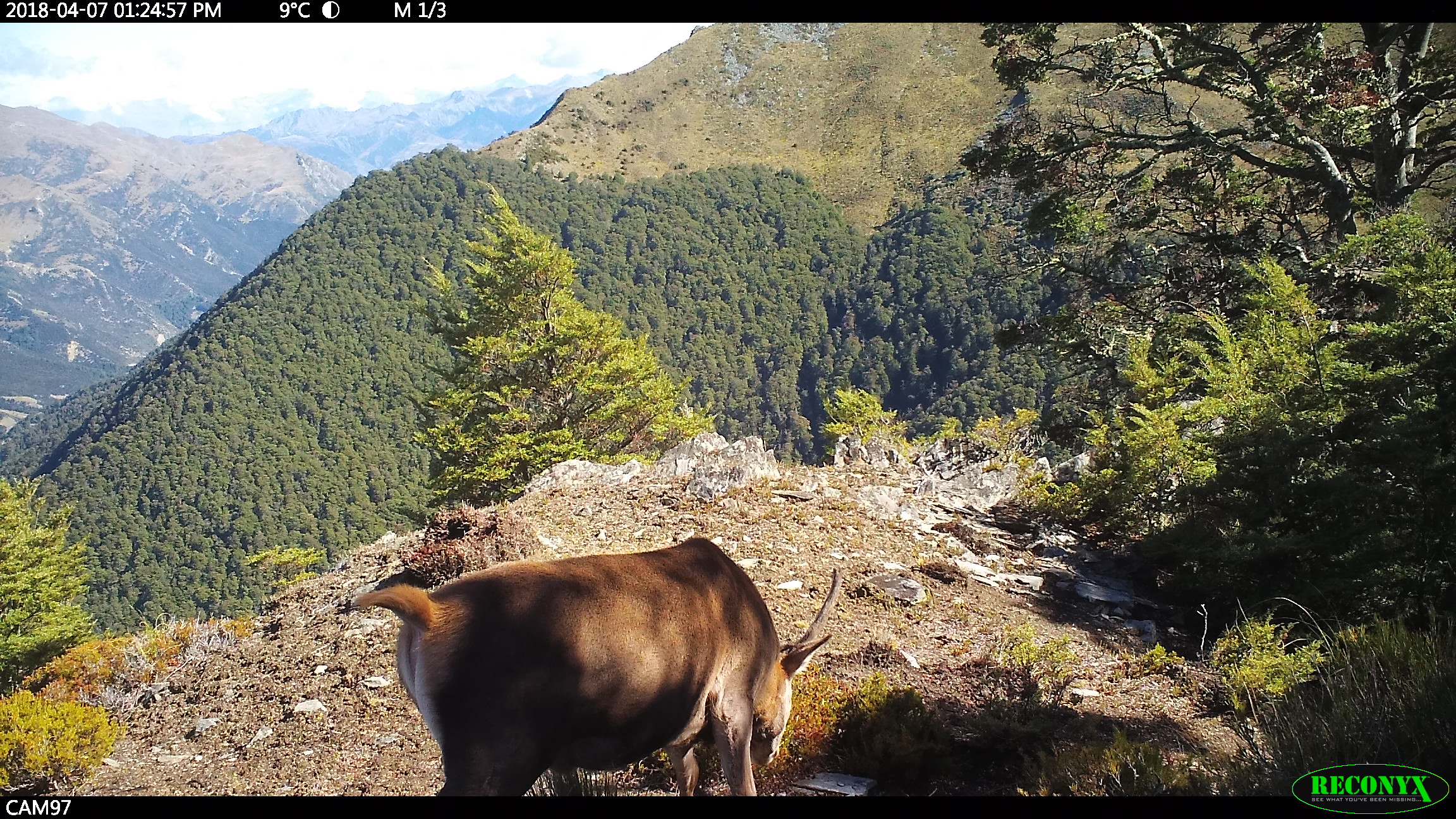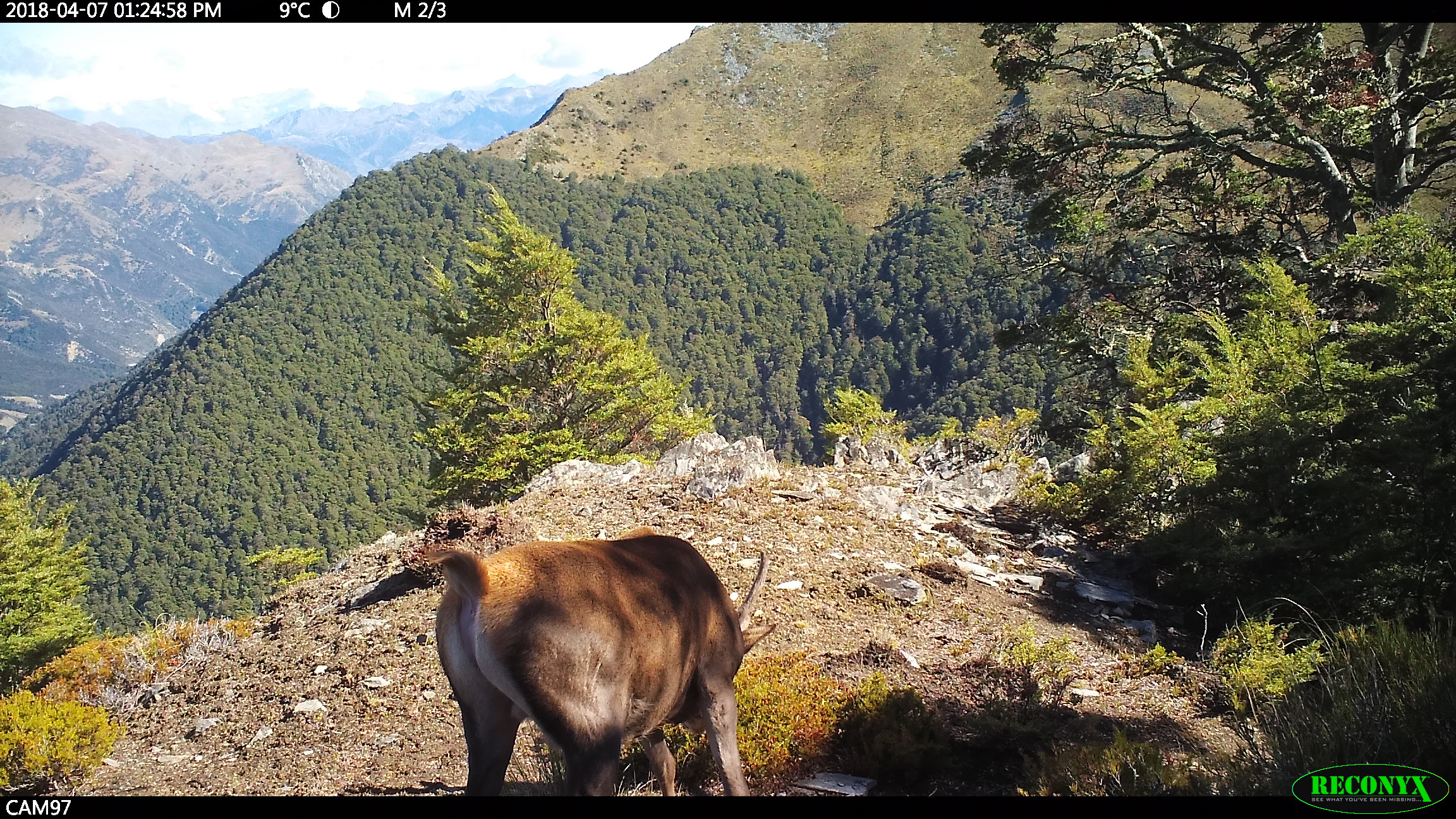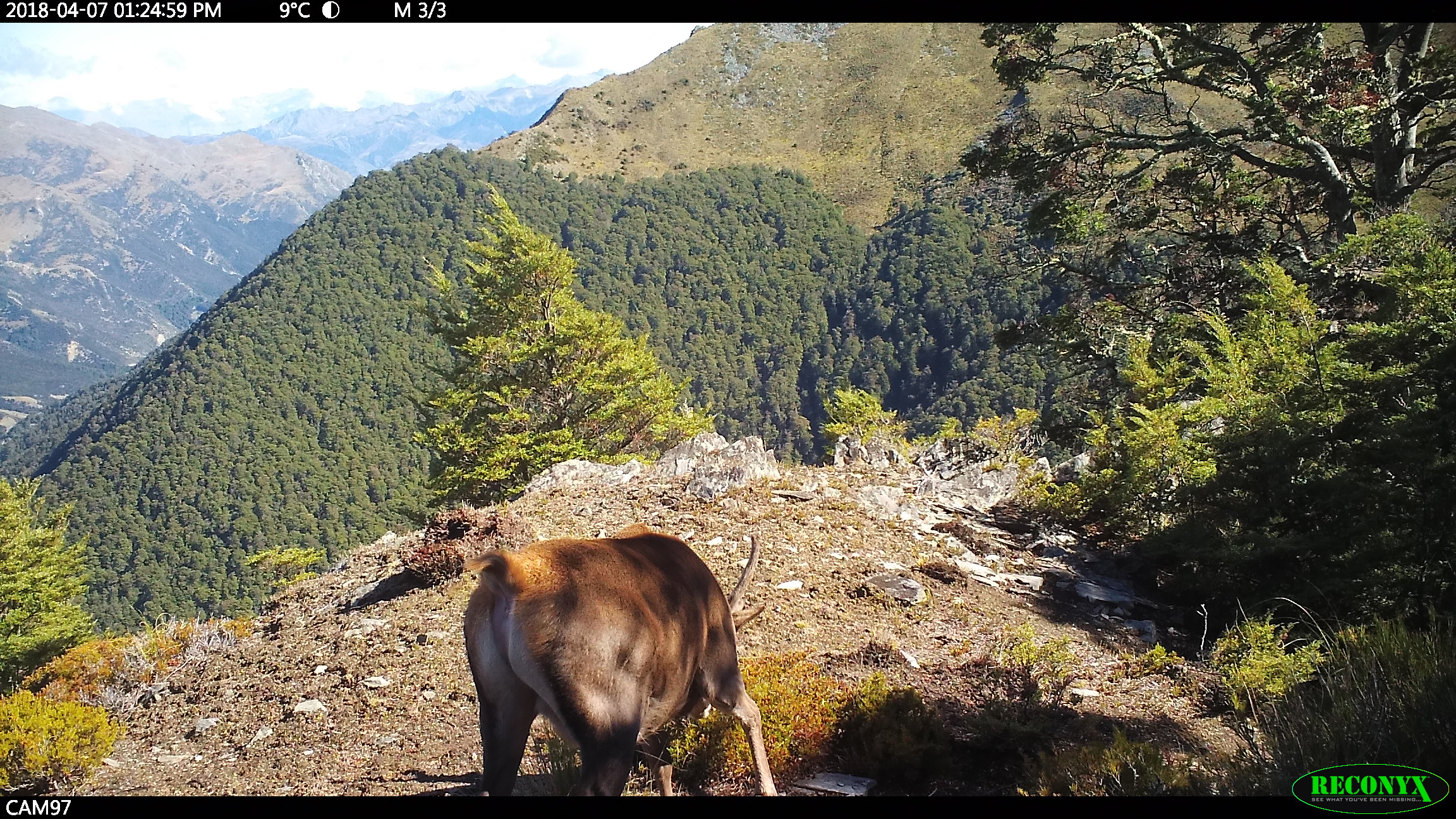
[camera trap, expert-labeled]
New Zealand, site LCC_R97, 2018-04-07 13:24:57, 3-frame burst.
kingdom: Animalia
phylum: Chordata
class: Mammalia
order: Artiodactyla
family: Cervidae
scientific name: Cervidae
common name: deer